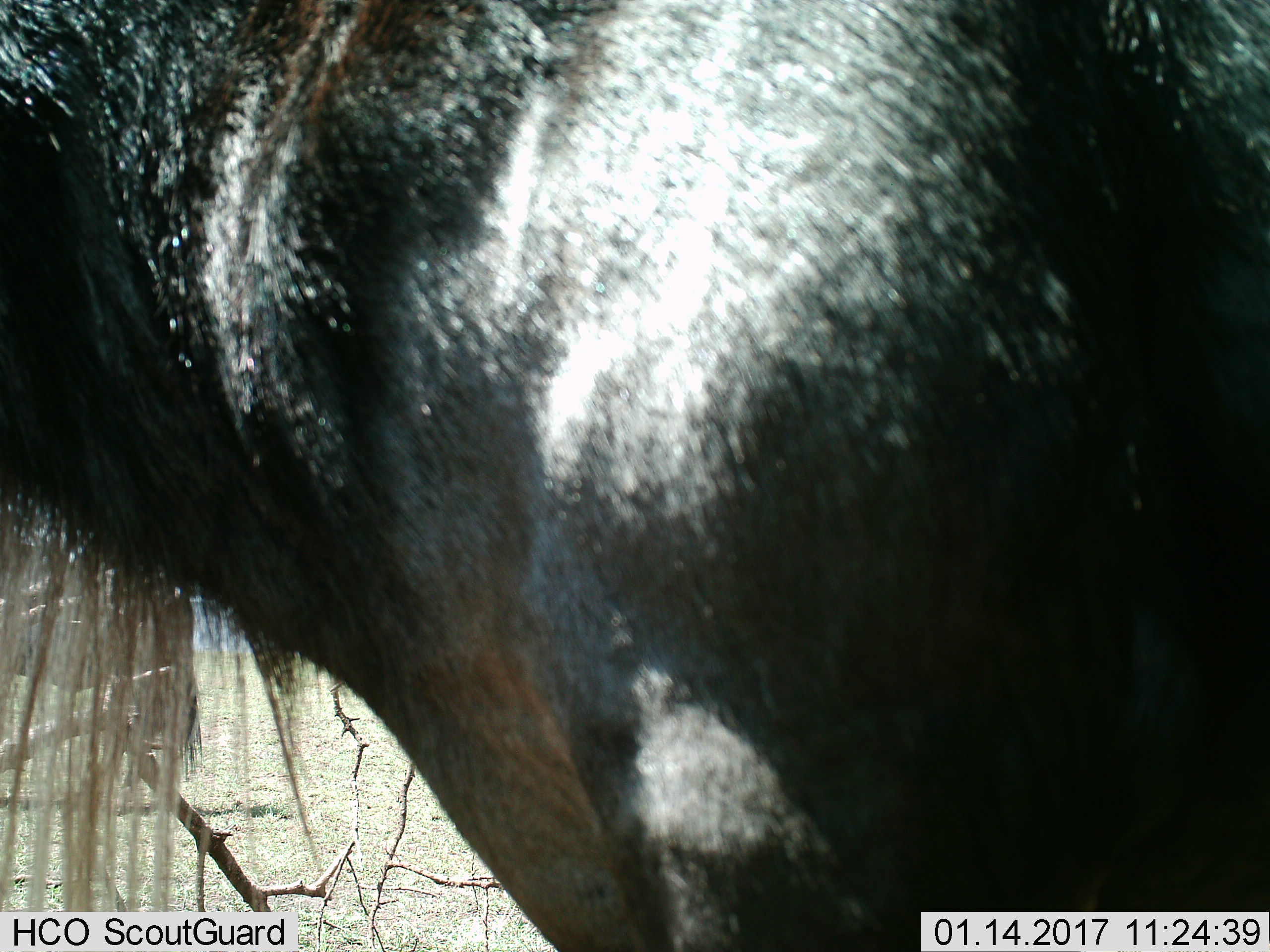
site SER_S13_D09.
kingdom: Animalia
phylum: Chordata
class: Mammalia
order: Artiodactyla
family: Bovidae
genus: Connochaetes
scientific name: Connochaetes taurinus taurinus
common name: blue wildebeest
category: wildebeestblue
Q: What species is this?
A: Wildebeestblue (blue wildebeest) (Connochaetes taurinus taurinus).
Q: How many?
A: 1.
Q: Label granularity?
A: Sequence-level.